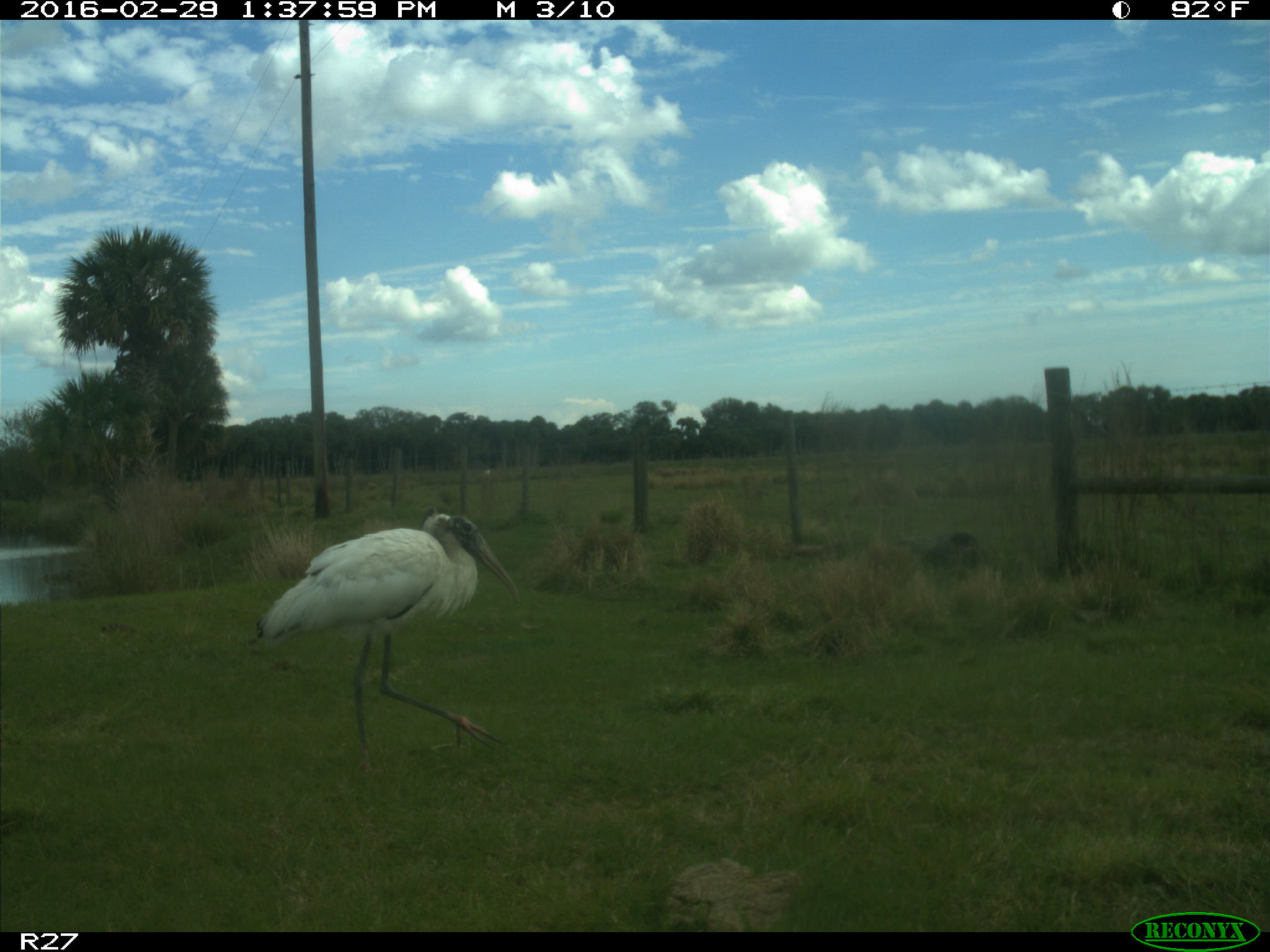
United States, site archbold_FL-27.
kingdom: Animalia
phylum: Chordata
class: Aves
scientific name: Aves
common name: birds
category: unidentified bird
Unidentified bird (birds) (Aves).